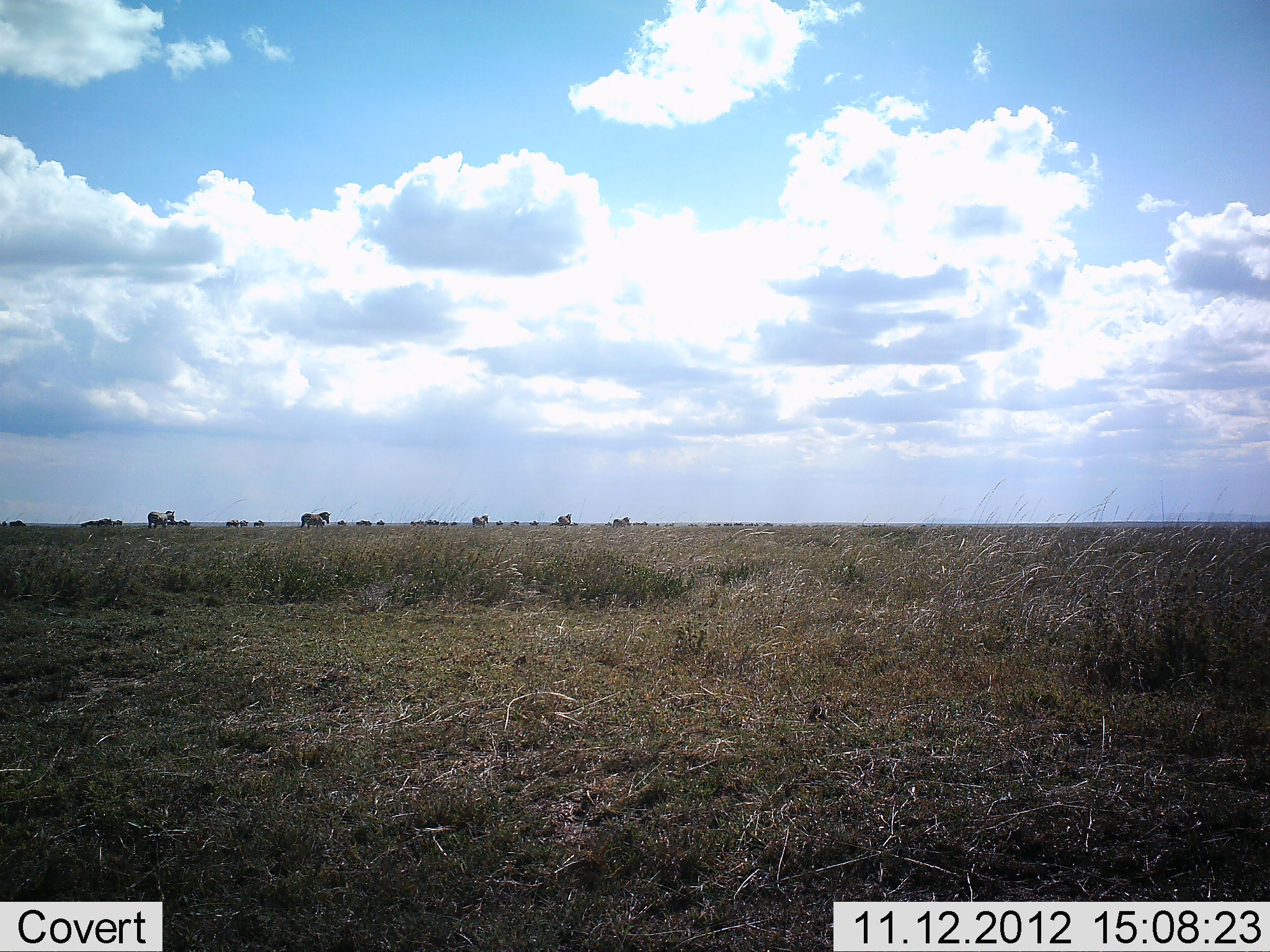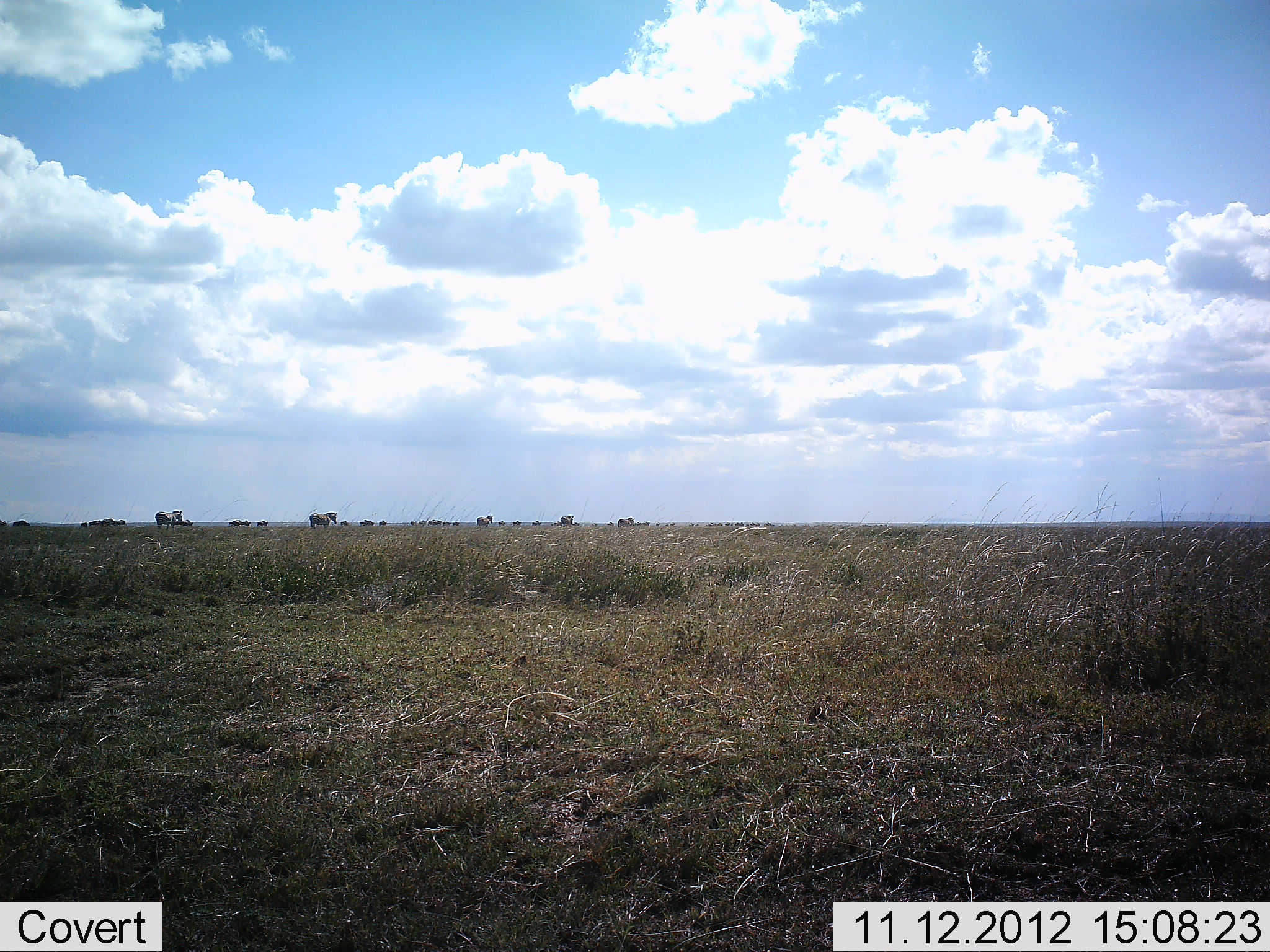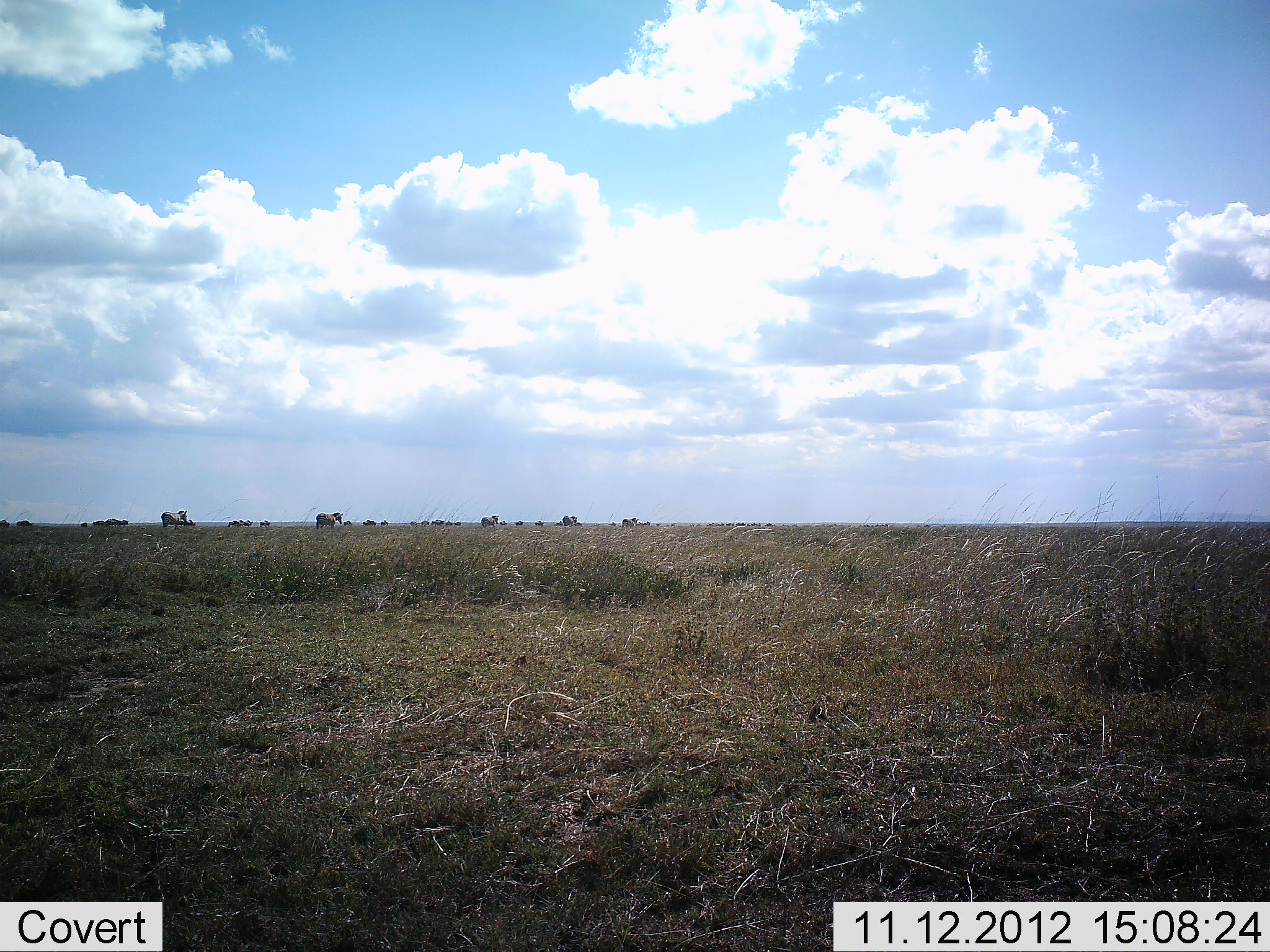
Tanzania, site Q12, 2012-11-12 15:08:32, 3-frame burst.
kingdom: Animalia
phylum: Chordata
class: Mammalia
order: Perissodactyla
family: Equidae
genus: Equus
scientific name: Equus quagga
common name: plains zebra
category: zebra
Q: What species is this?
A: Zebra (plains zebra) (Equus quagga).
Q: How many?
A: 11-50.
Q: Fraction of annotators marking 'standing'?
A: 0%.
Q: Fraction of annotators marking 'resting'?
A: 0%.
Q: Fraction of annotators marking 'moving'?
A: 100%.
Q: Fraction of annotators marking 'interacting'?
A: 0%.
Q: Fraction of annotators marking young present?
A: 0%.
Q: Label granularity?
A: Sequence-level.